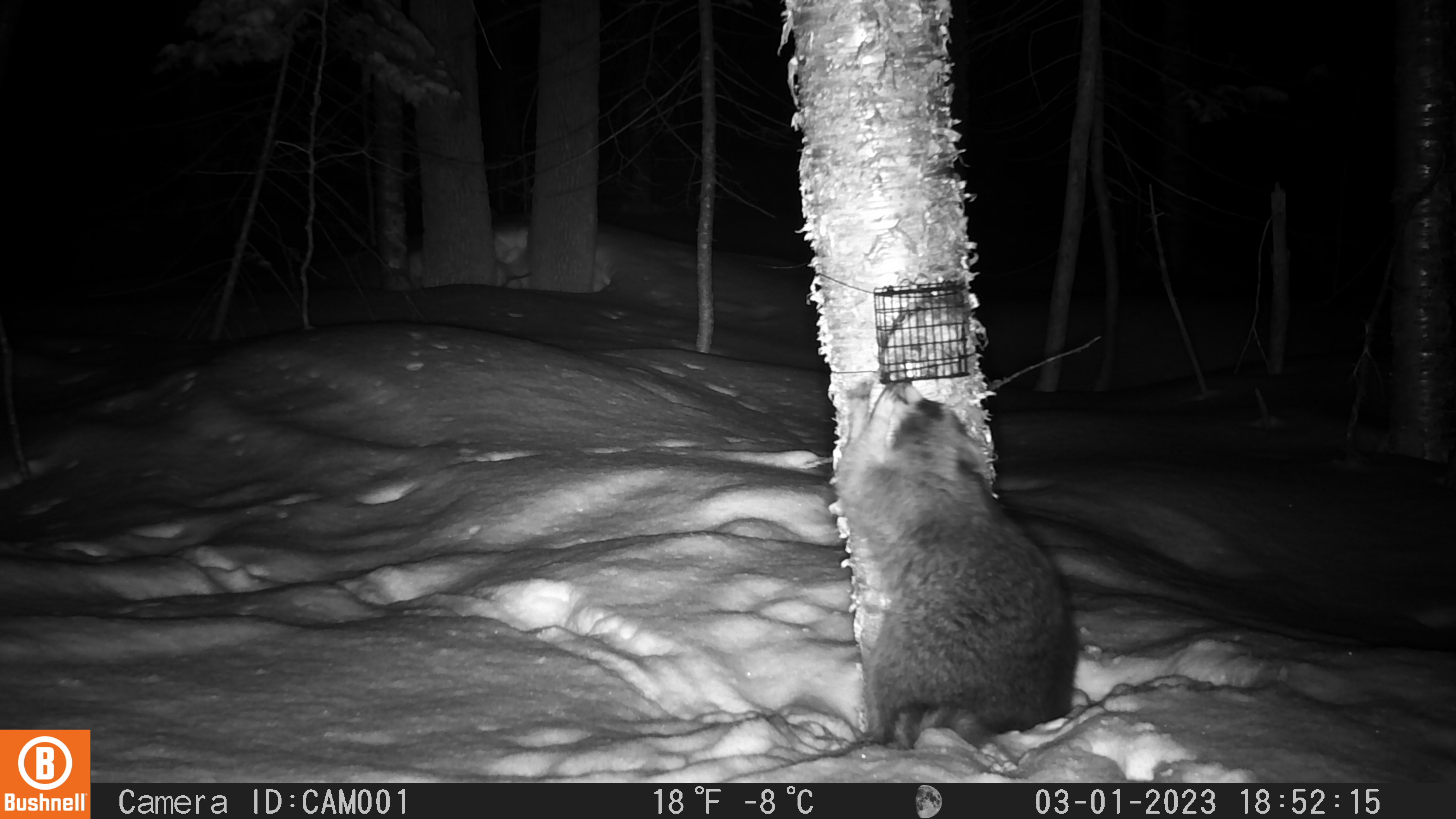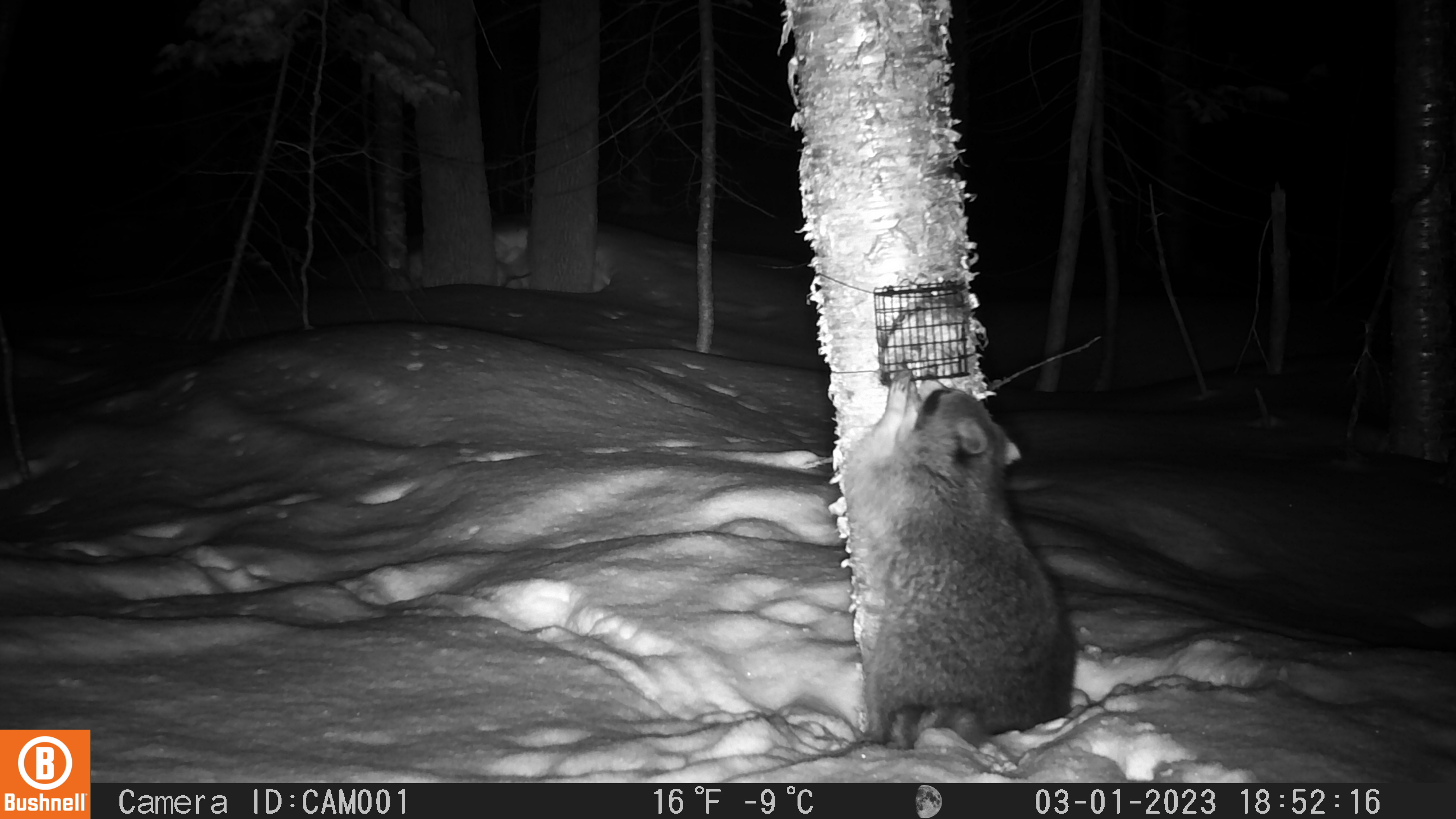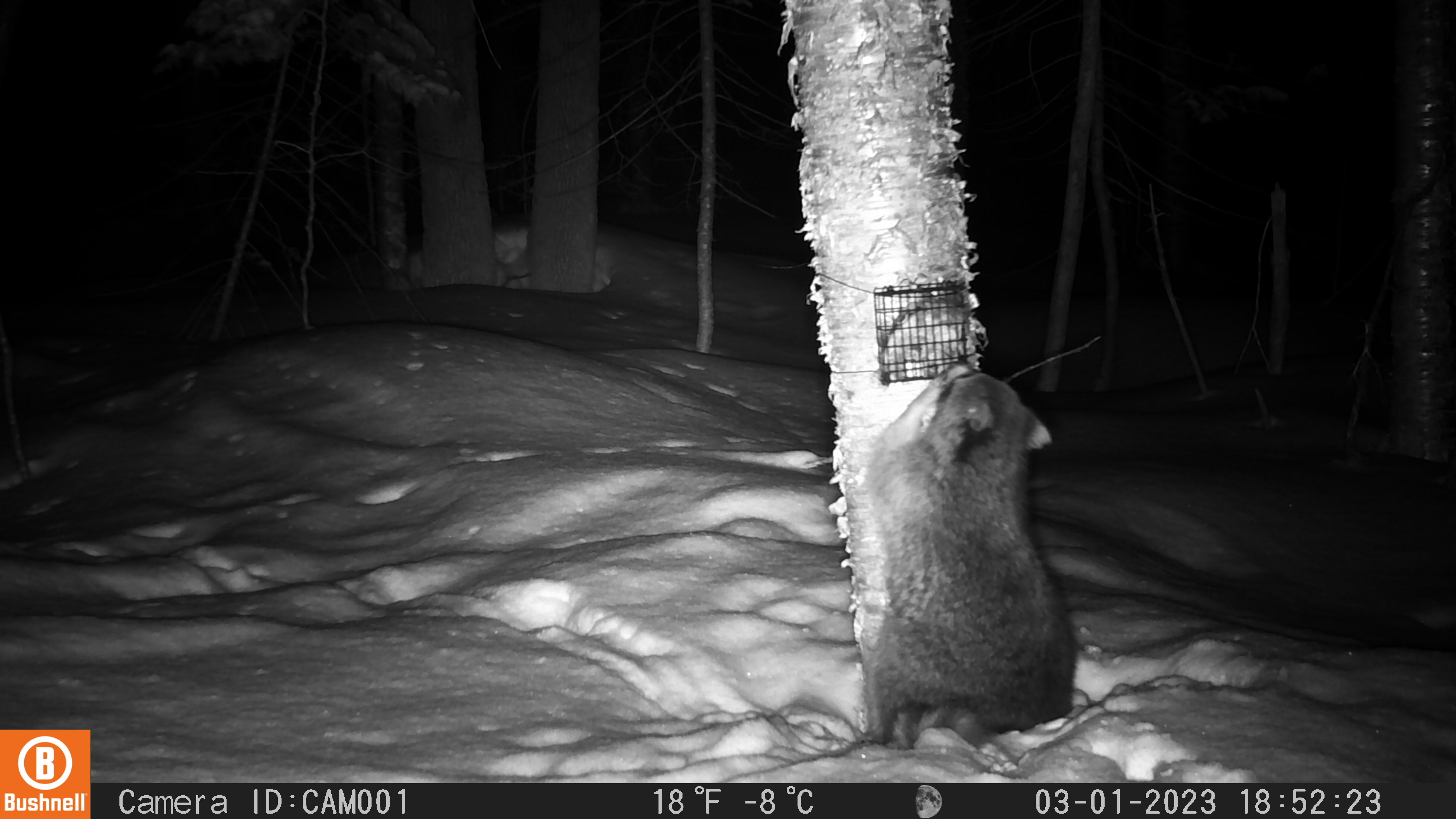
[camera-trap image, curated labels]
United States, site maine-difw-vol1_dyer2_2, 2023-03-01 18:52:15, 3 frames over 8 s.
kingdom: Animalia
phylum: Chordata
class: Mammalia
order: Carnivora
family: Procyonidae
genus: Procyon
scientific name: Procyon lotor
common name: raccoon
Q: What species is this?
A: Raccoon (Procyon lotor).